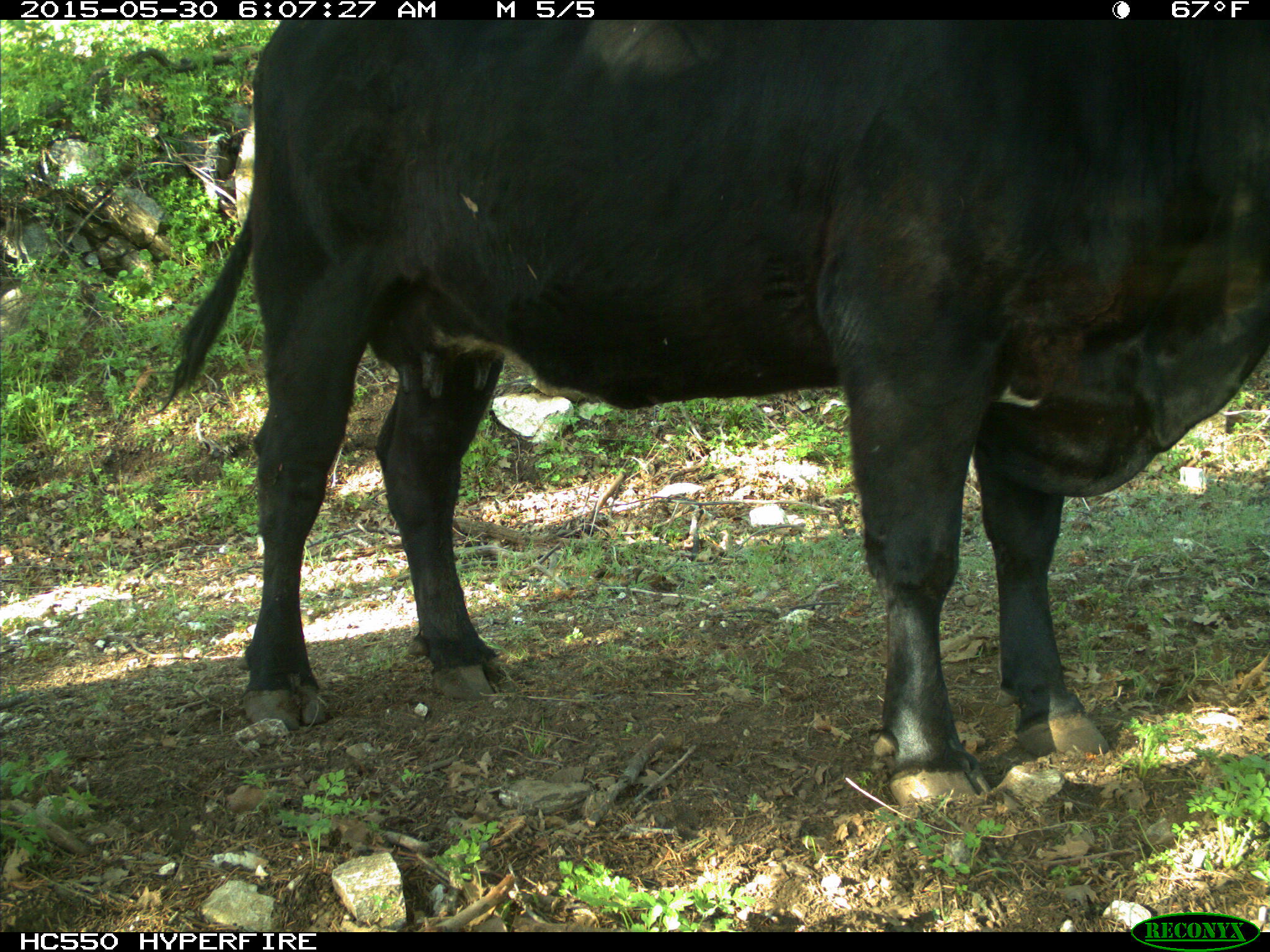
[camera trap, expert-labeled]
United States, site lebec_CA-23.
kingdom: Animalia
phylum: Chordata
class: Mammalia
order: Artiodactyla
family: Bovidae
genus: Bos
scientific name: Bos taurus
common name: domestic cow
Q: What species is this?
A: Bos taurus (domestic cow).